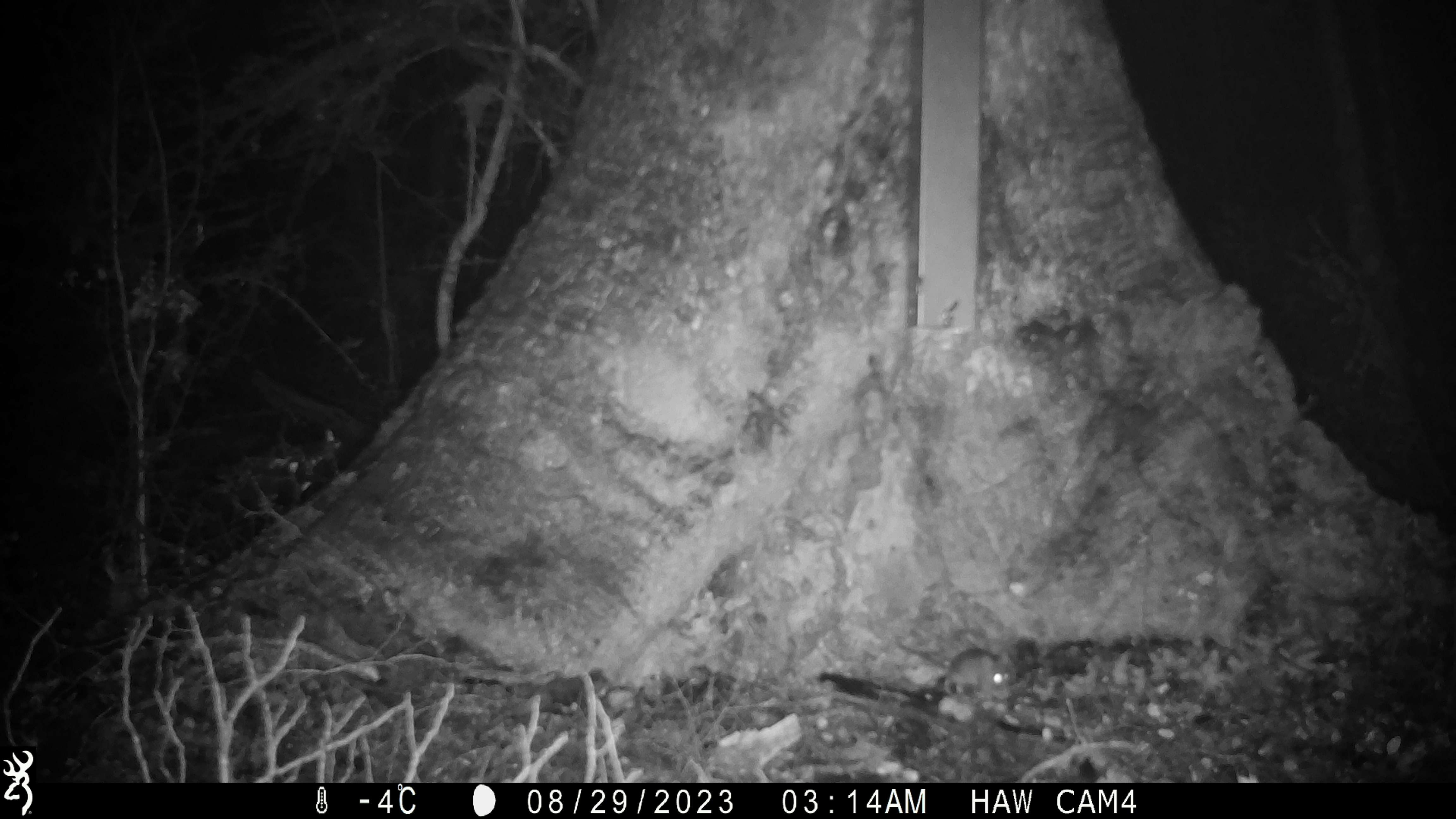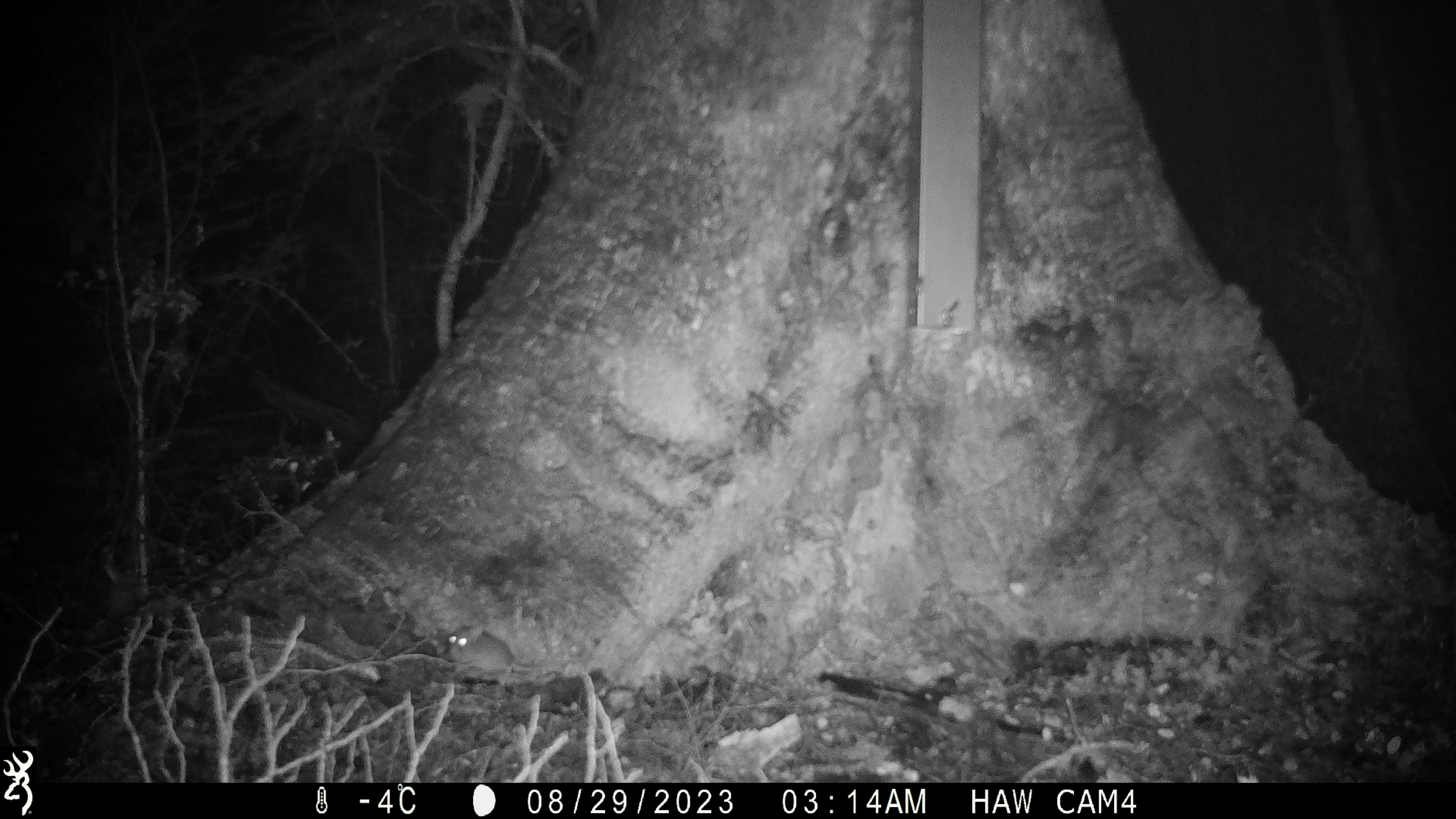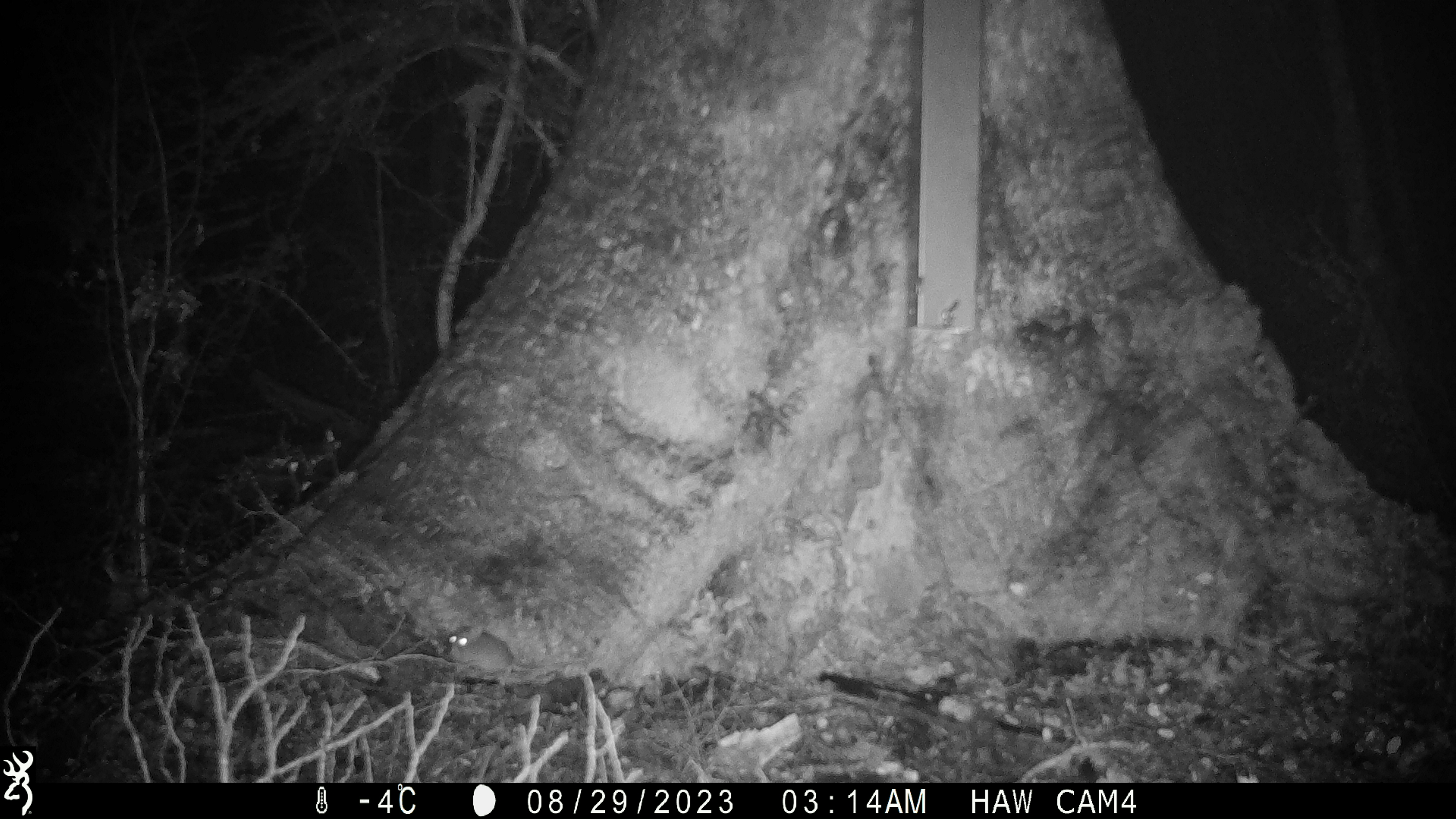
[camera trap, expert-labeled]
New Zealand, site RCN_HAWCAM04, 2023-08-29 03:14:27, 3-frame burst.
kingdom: Animalia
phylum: Chordata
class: Mammalia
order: Rodentia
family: Muridae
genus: Mus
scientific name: Mus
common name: mouse